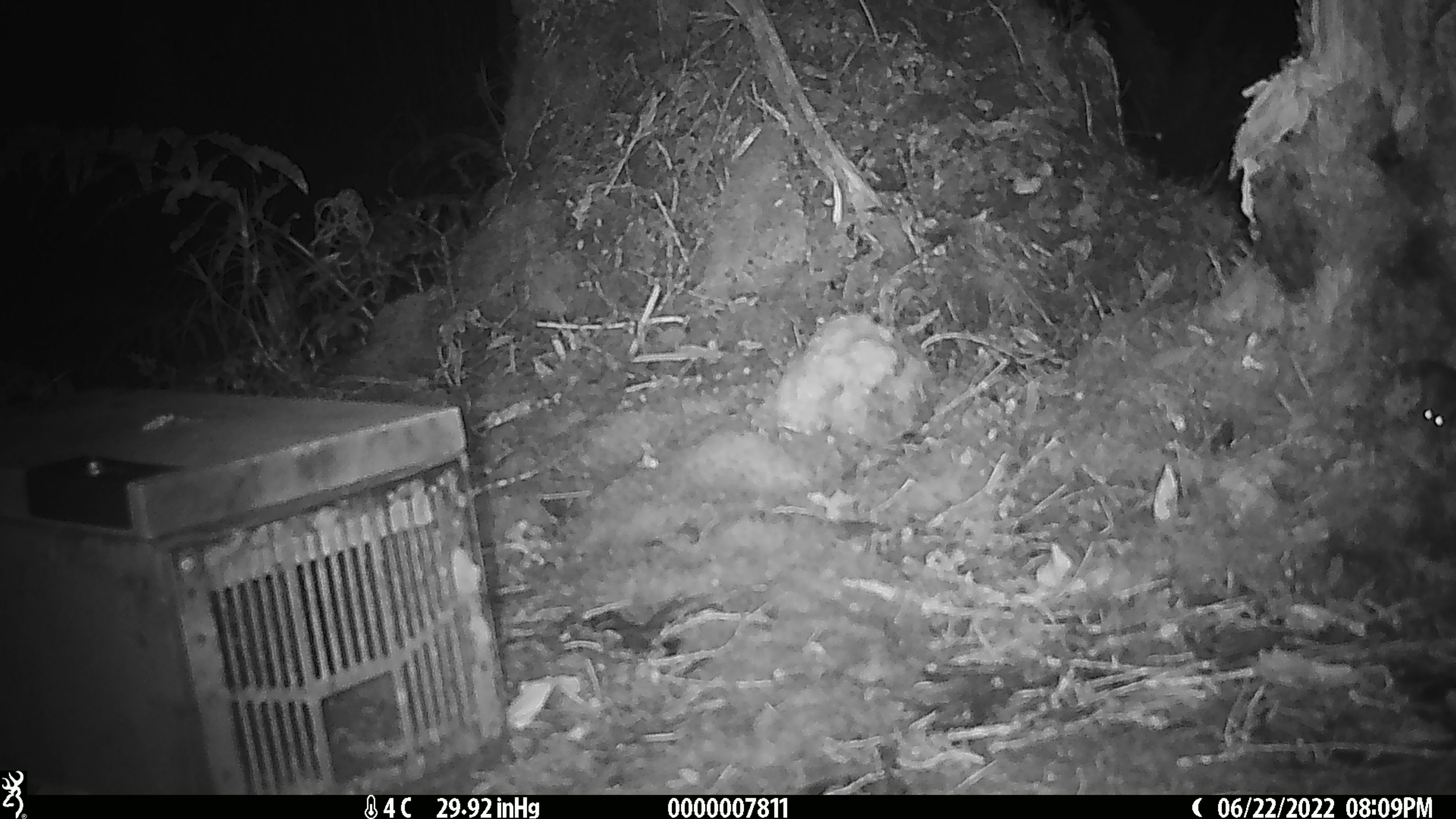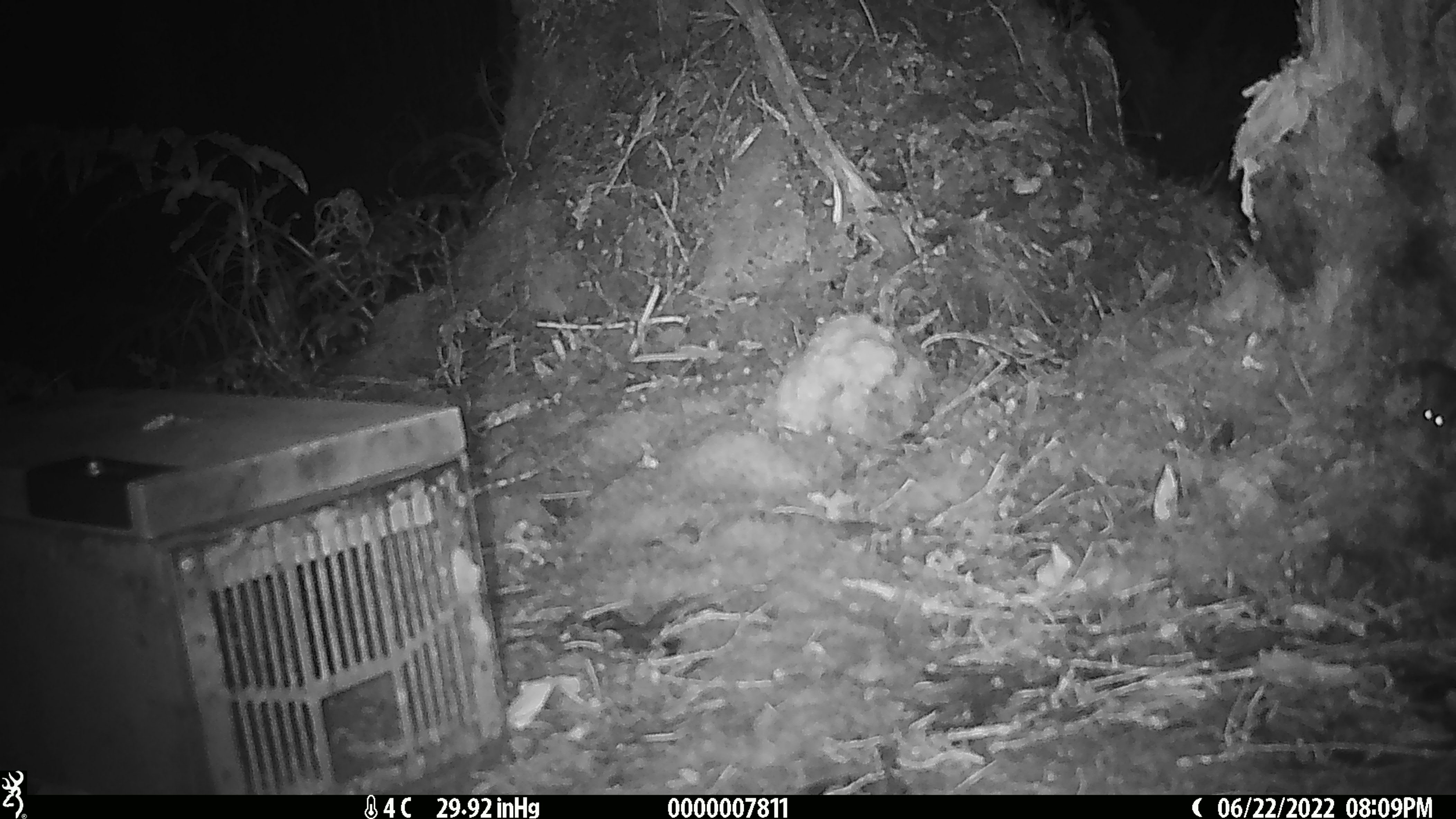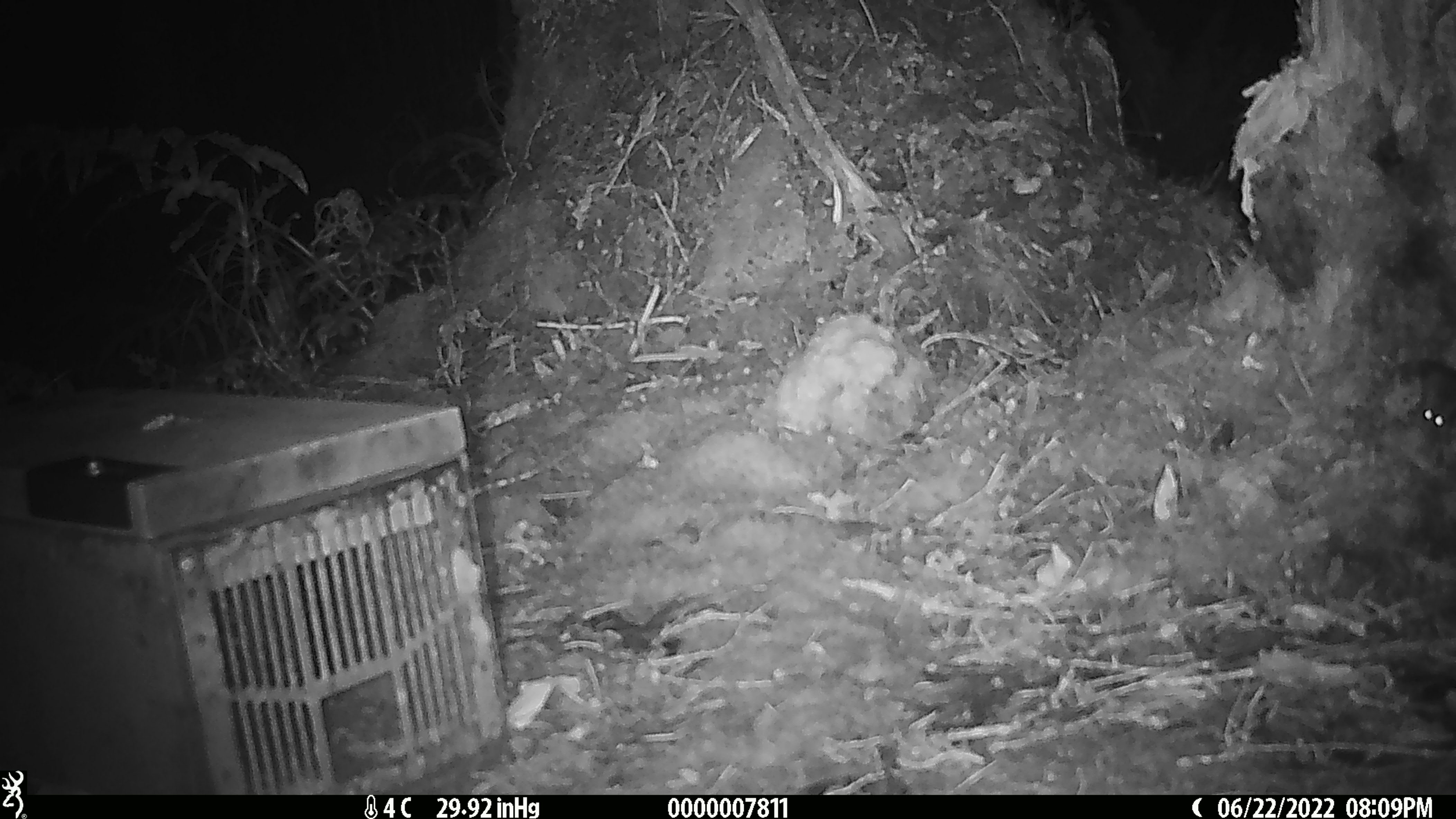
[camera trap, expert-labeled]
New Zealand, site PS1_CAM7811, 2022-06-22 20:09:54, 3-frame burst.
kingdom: Animalia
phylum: Chordata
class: Mammalia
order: Rodentia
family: Muridae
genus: Mus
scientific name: Mus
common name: mouse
Mouse (Mus).